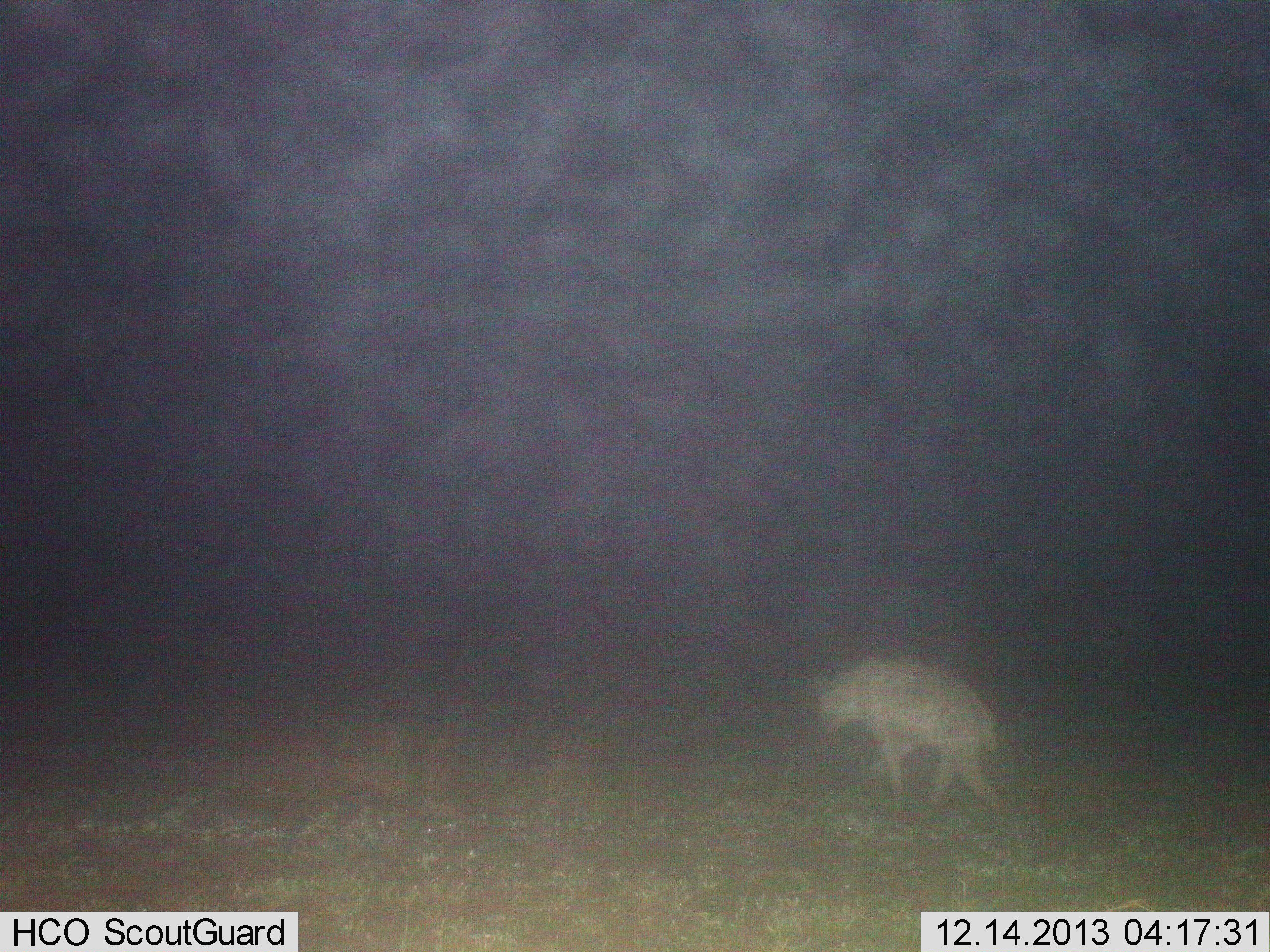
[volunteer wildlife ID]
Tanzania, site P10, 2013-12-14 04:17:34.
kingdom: Animalia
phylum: Chordata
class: Mammalia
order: Carnivora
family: Hyaenidae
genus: Crocuta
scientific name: Crocuta crocuta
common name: spotted hyena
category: hyenaspotted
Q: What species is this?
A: Hyenaspotted (spotted hyena) (Crocuta crocuta).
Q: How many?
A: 1.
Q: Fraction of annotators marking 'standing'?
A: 20%.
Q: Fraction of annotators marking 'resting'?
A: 0%.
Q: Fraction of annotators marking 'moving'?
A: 80%.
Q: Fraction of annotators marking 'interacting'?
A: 0%.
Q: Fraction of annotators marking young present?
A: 0%.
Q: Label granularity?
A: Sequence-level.